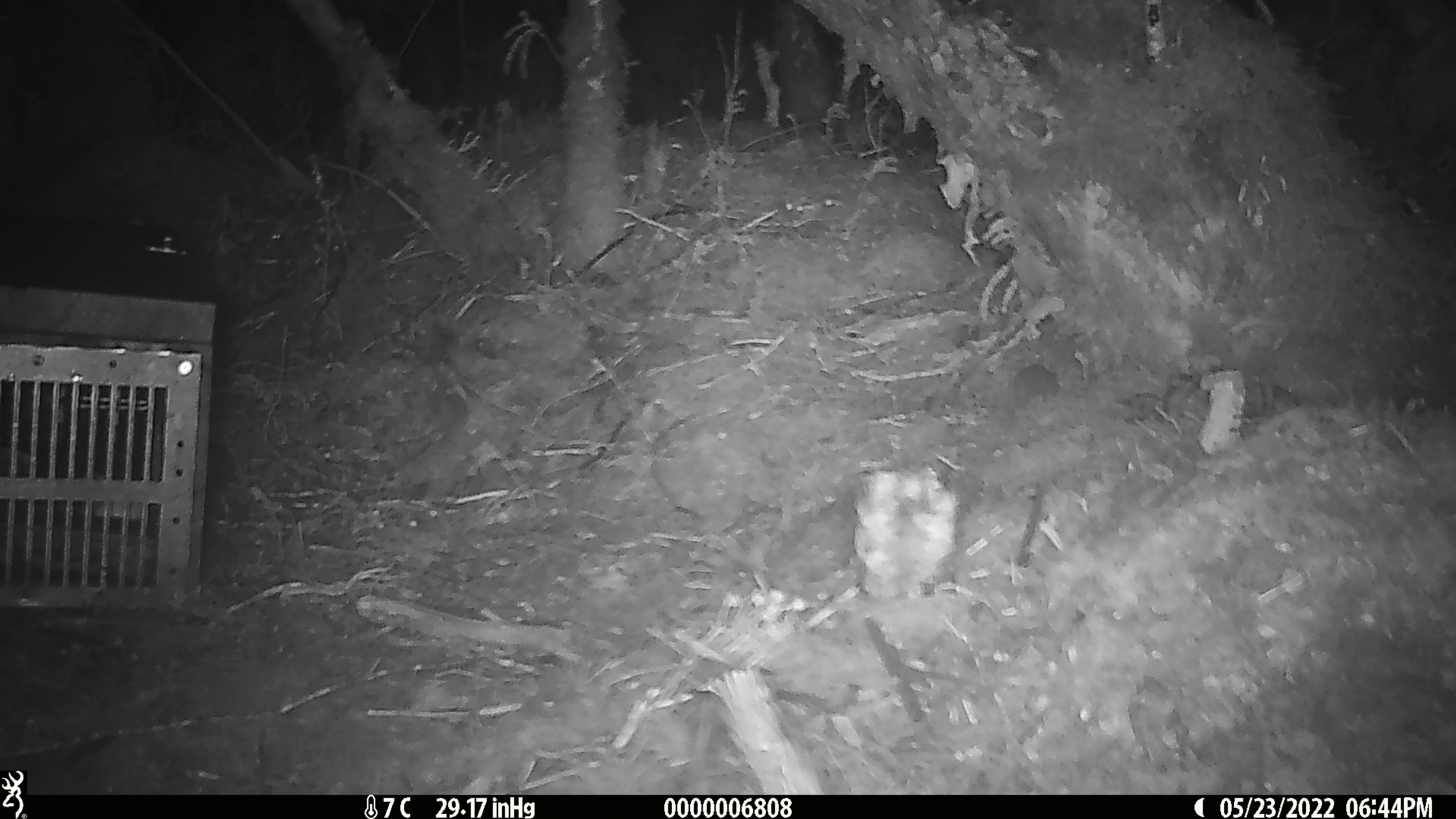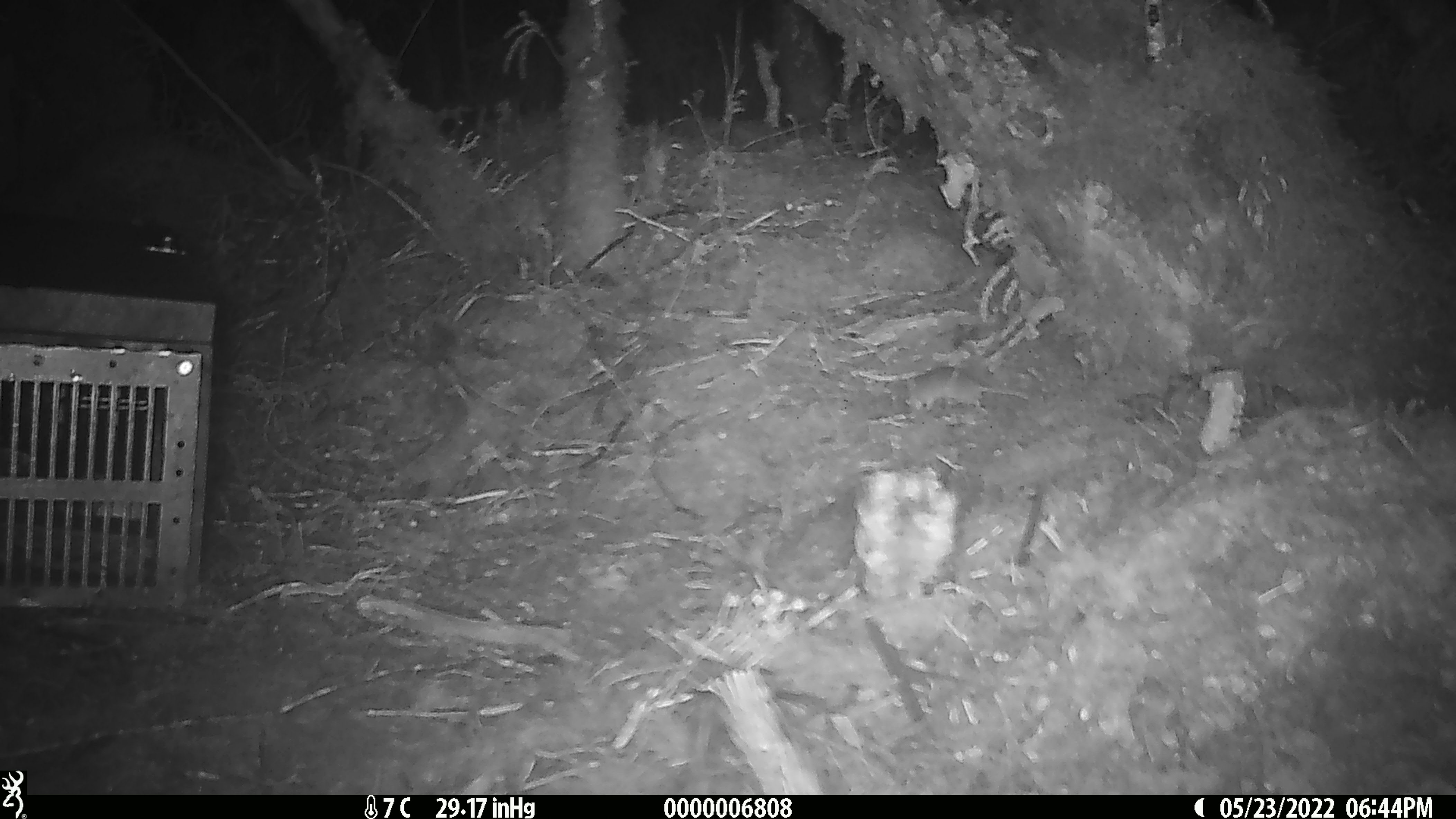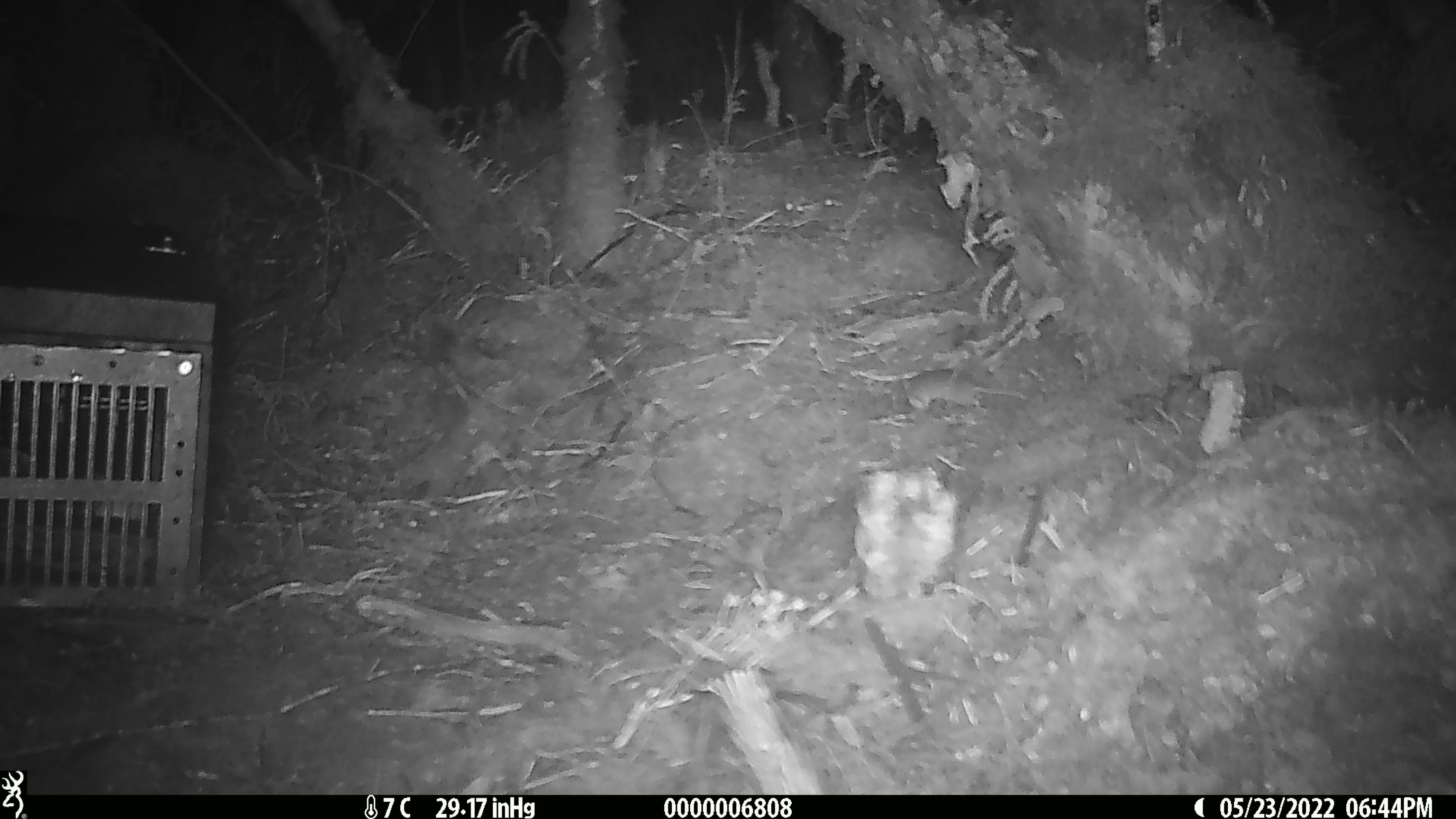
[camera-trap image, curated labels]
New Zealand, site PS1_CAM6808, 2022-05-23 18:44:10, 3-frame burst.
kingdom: Animalia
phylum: Chordata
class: Mammalia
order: Rodentia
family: Muridae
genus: Mus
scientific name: Mus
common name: mouse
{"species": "mouse (Mus)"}